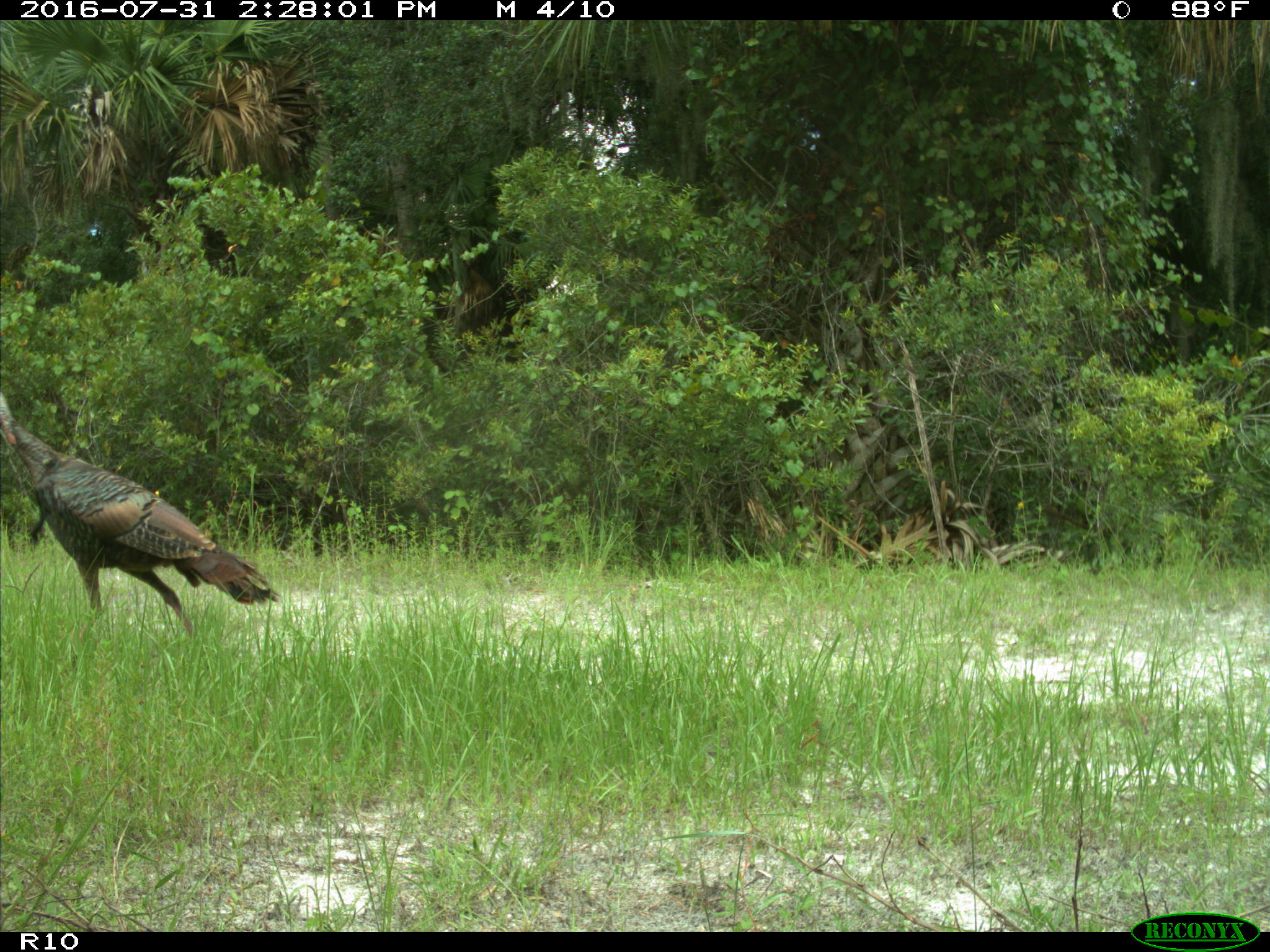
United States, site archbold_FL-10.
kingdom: Animalia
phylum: Chordata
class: Aves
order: Galliformes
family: Phasianidae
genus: Meleagris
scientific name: Meleagris gallopavo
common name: wild turkey